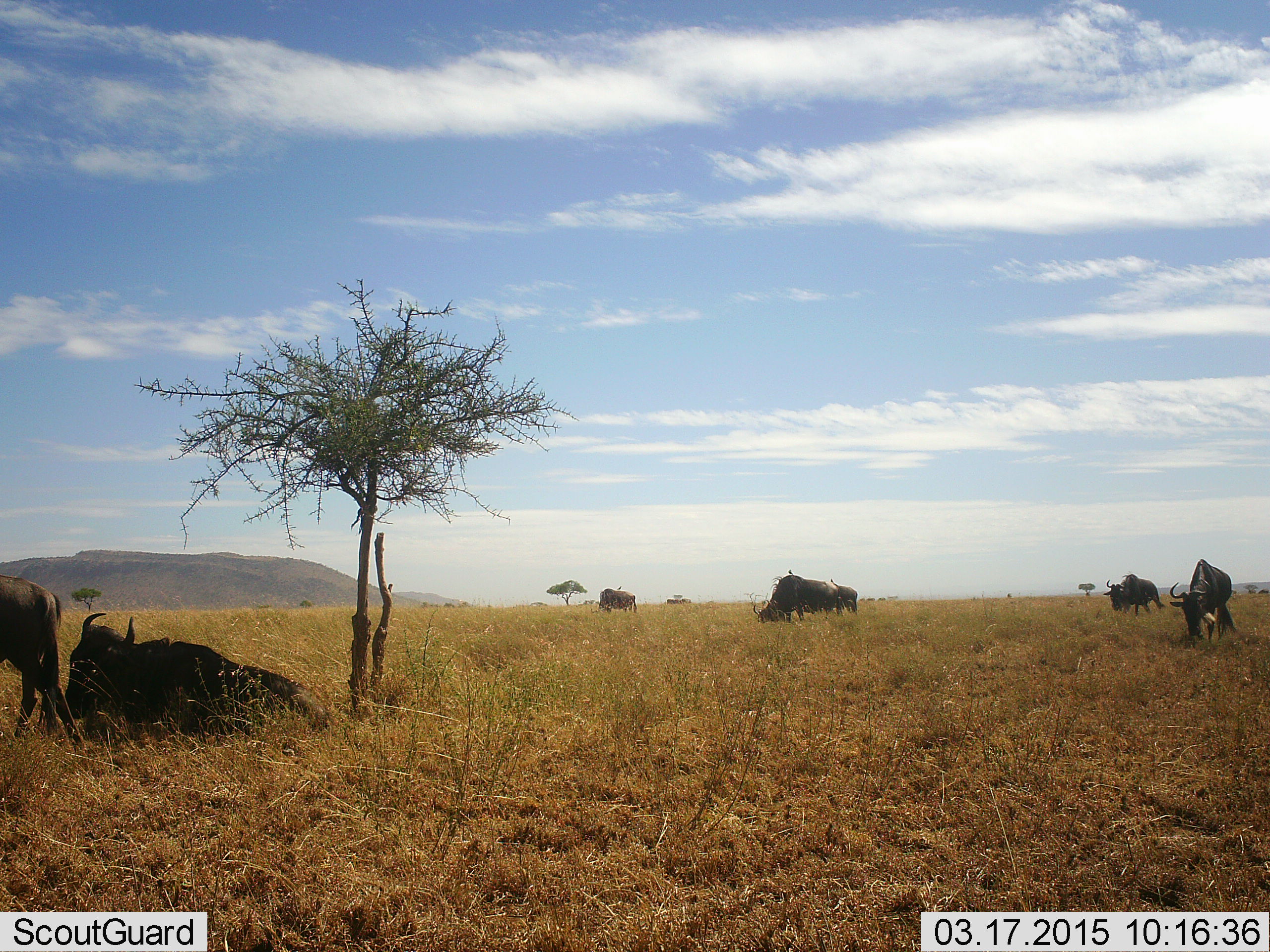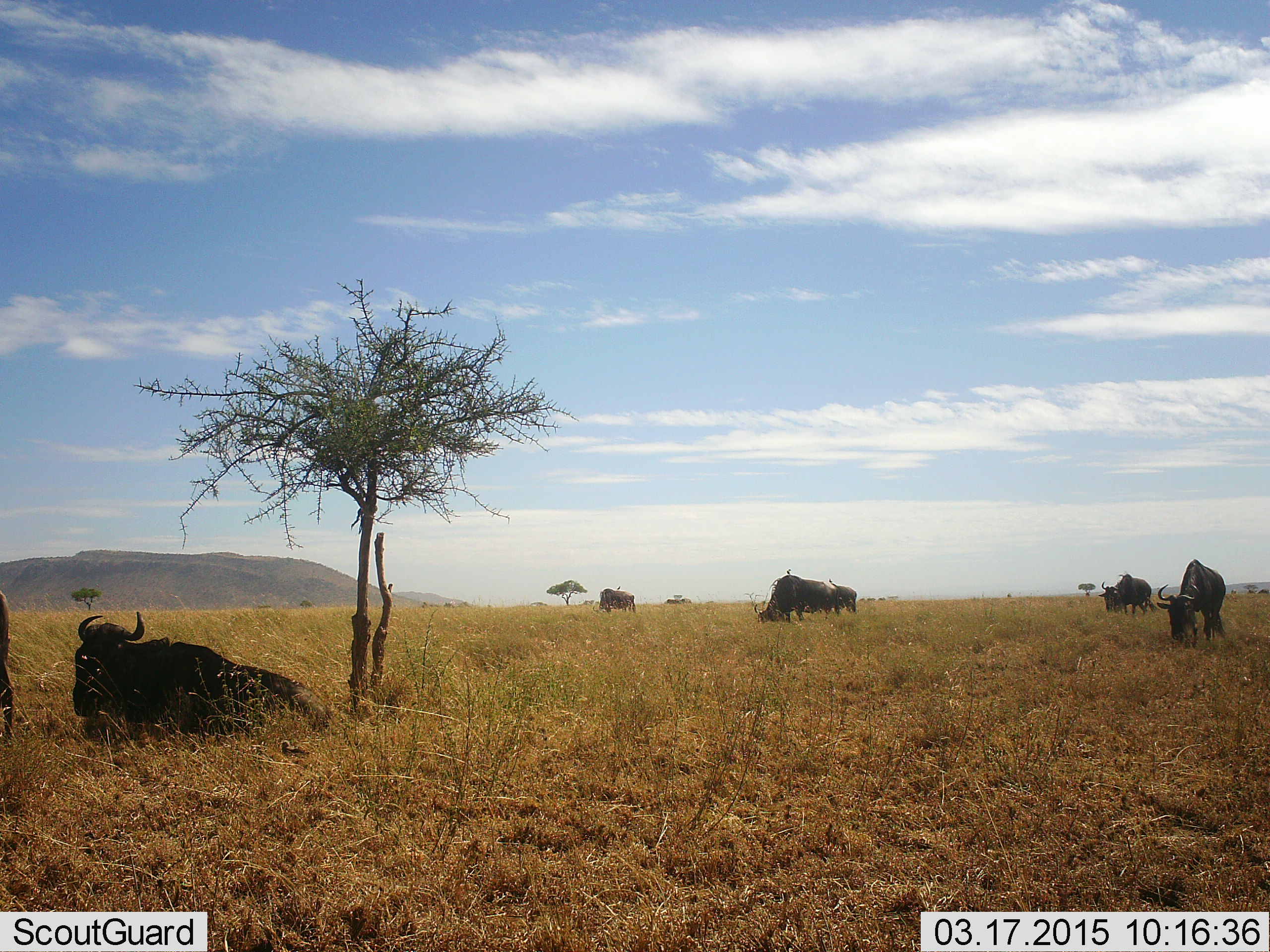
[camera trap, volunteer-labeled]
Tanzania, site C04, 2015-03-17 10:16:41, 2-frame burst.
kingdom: Animalia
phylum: Chordata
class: Mammalia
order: Artiodactyla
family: Bovidae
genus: Connochaetes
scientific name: Connochaetes taurinus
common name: blue wildebeest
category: wildebeest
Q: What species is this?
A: Wildebeest (blue wildebeest) (Connochaetes taurinus).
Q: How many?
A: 7.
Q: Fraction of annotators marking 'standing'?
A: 45%.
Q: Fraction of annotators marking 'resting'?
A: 91%.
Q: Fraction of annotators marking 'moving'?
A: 64%.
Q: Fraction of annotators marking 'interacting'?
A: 0%.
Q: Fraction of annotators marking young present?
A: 0%.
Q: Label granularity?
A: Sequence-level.